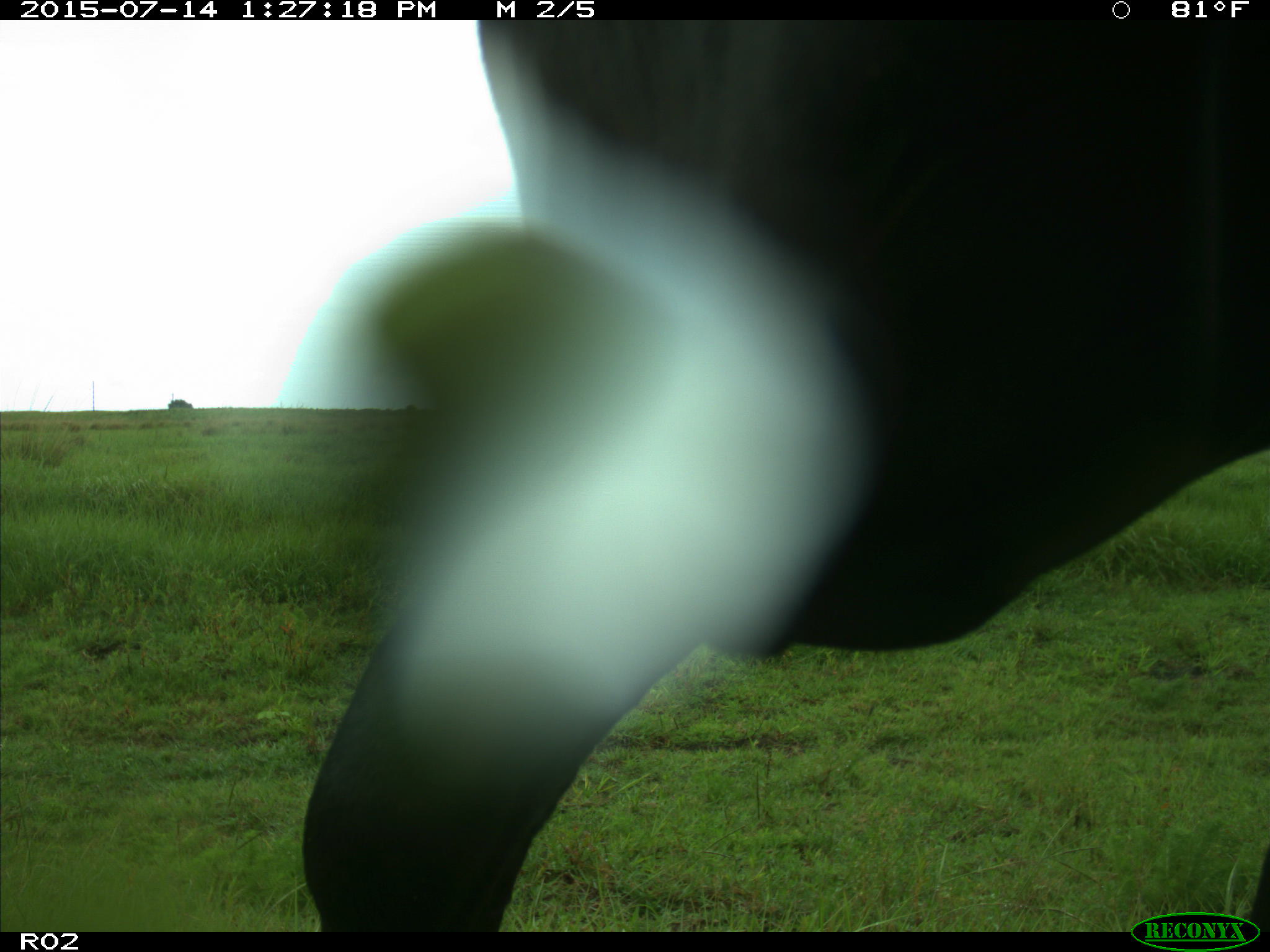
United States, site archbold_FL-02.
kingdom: Animalia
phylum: Chordata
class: Mammalia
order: Artiodactyla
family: Bovidae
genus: Bos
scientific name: Bos taurus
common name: domestic cow